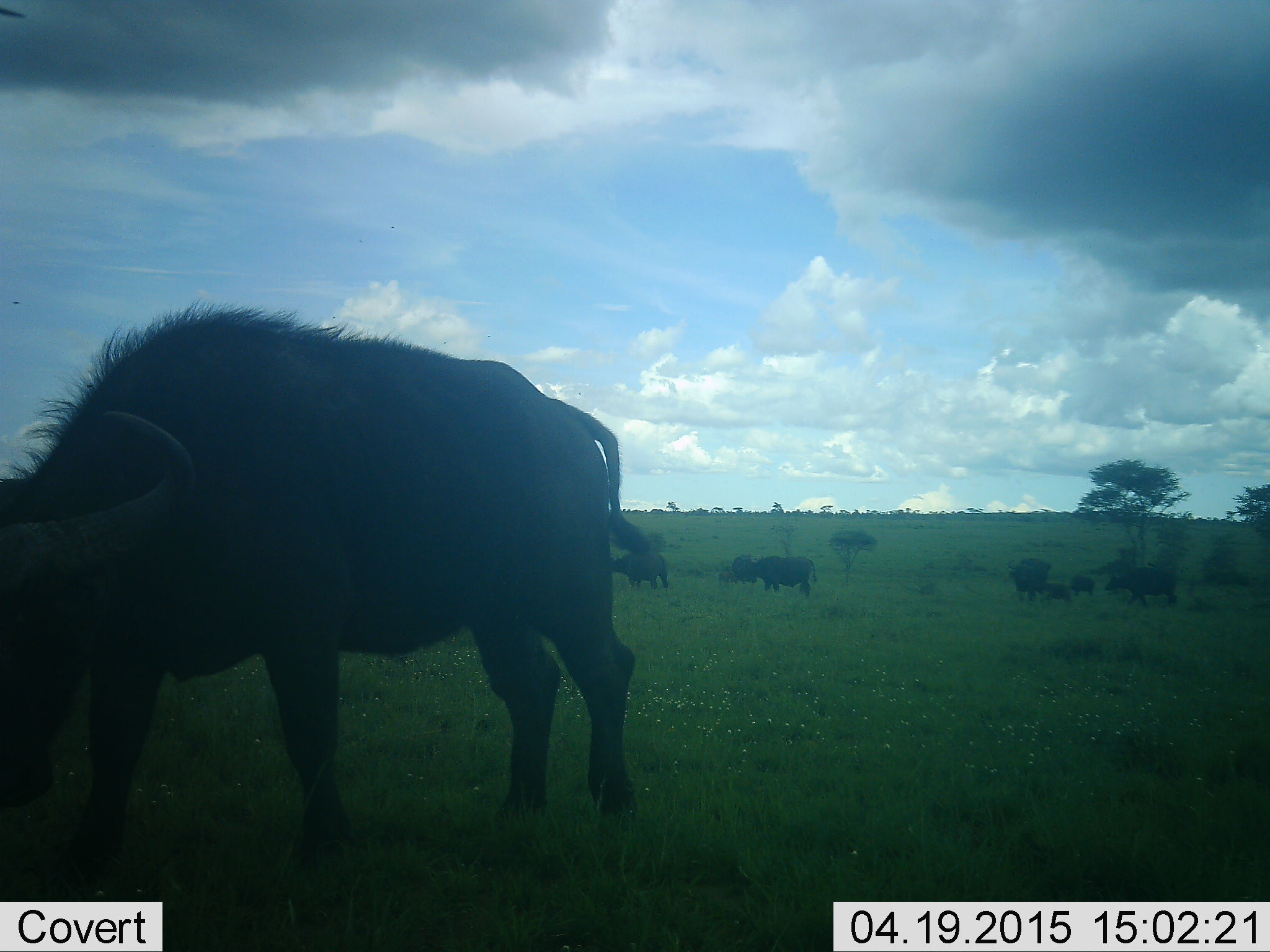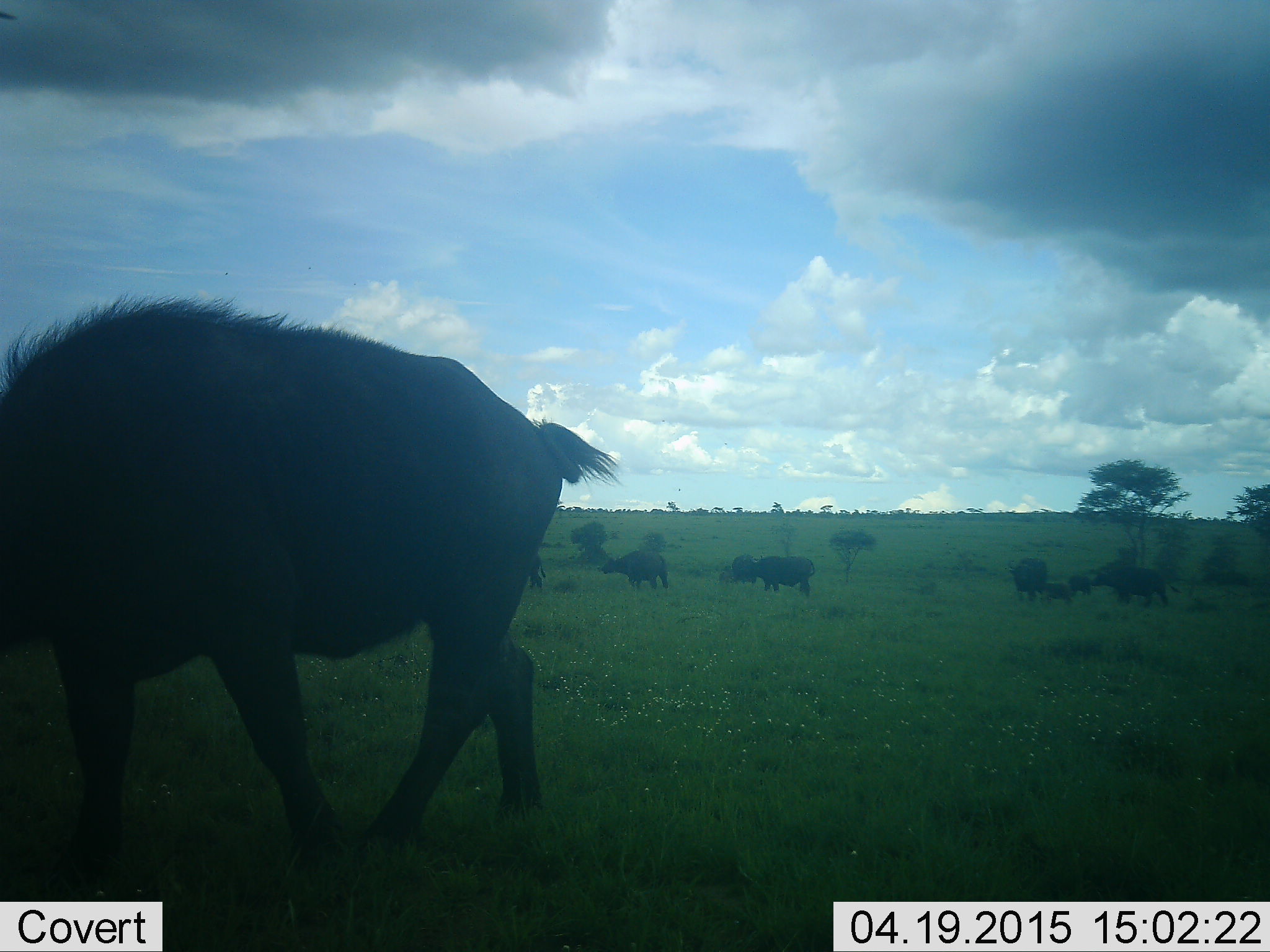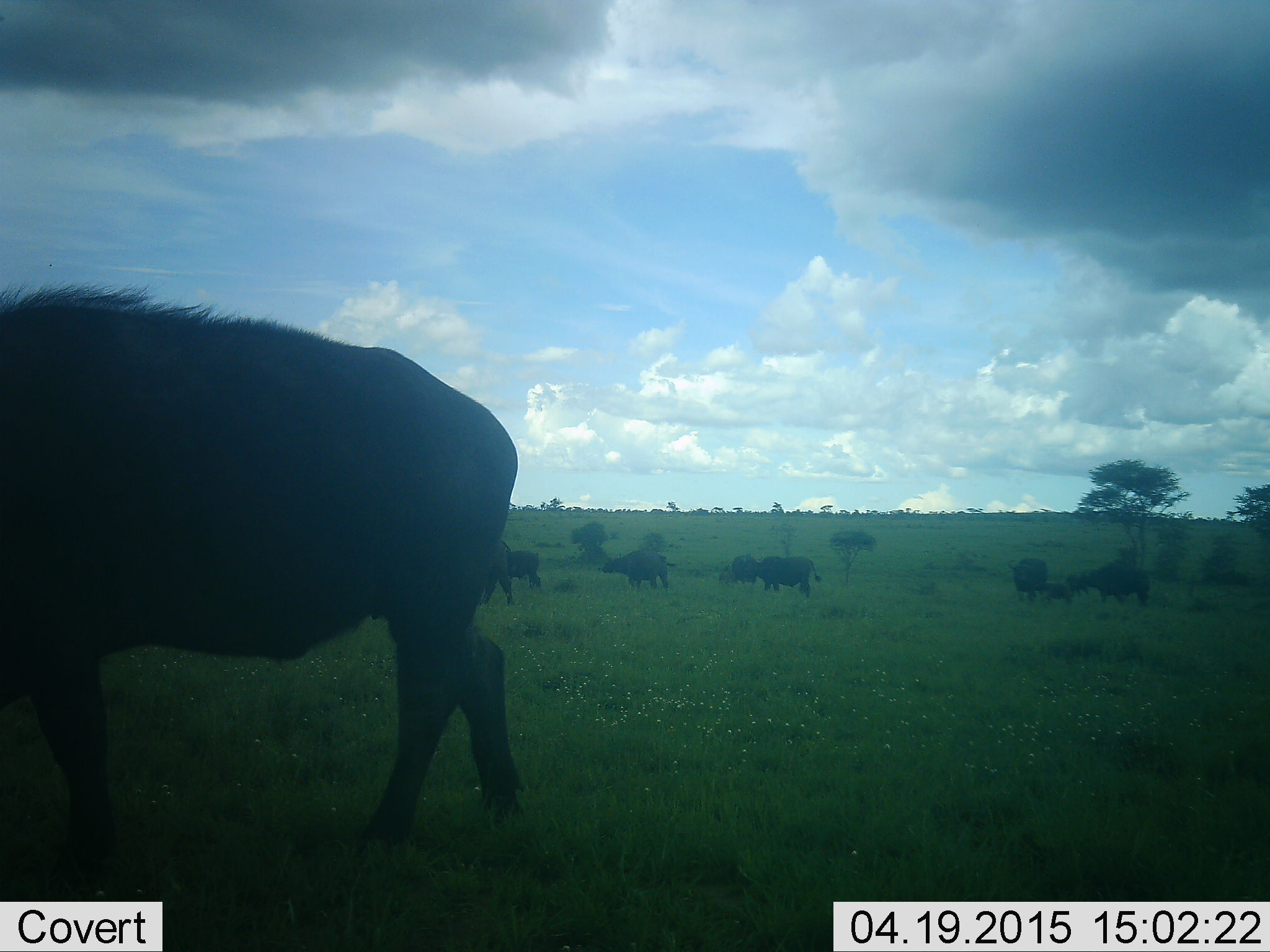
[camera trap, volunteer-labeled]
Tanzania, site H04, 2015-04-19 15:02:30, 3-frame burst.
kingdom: Animalia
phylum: Chordata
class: Mammalia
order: Artiodactyla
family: Bovidae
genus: Syncerus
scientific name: Syncerus caffer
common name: cape buffalo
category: buffalo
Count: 9.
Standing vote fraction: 90%.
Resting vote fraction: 0%.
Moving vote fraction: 60%.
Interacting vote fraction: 10%.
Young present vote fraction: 100%.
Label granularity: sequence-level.